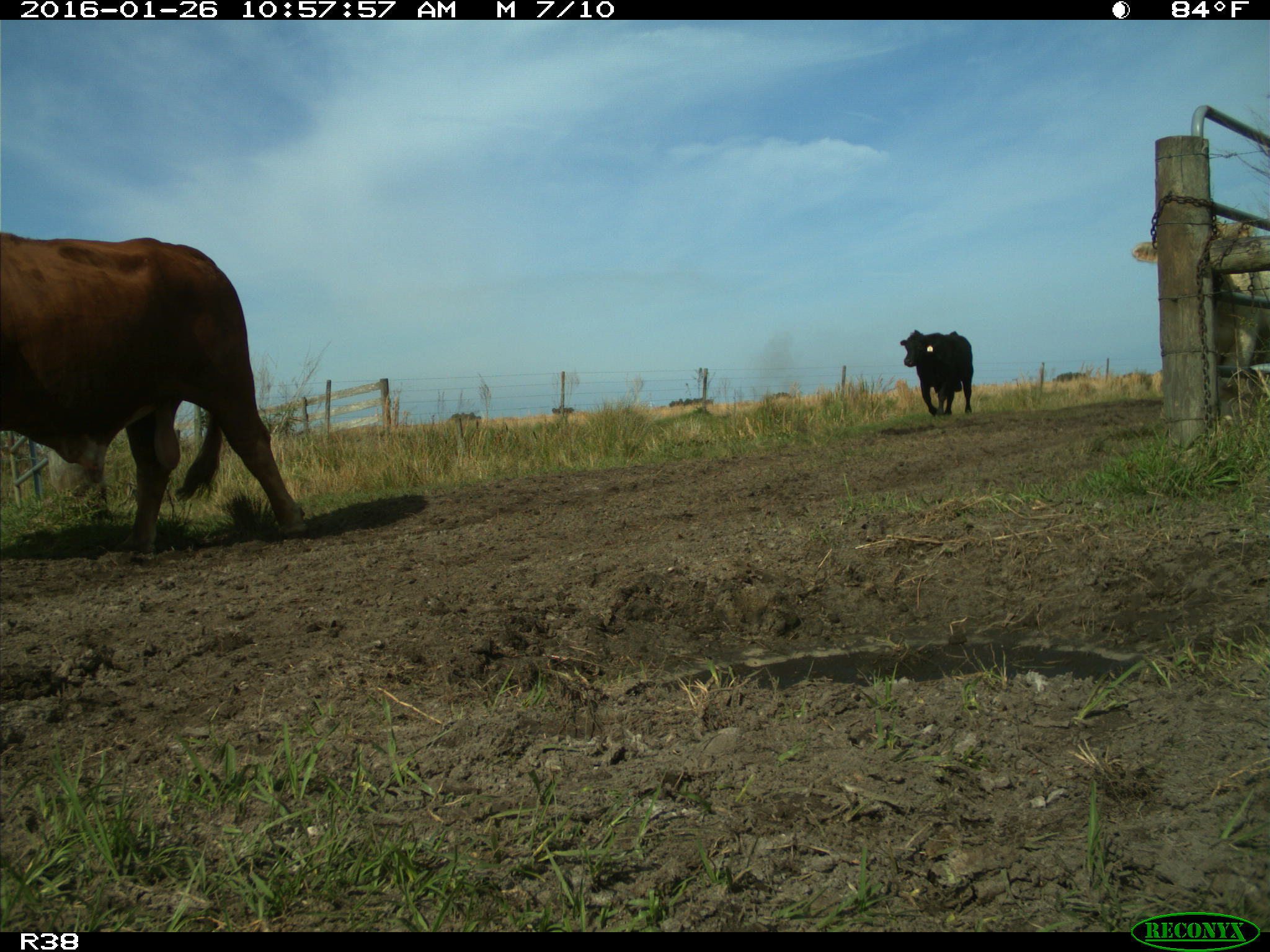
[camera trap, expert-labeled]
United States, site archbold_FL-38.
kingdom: Animalia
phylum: Chordata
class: Mammalia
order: Artiodactyla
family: Bovidae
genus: Bos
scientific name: Bos taurus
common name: domestic cow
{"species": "Bos taurus (domestic cow)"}